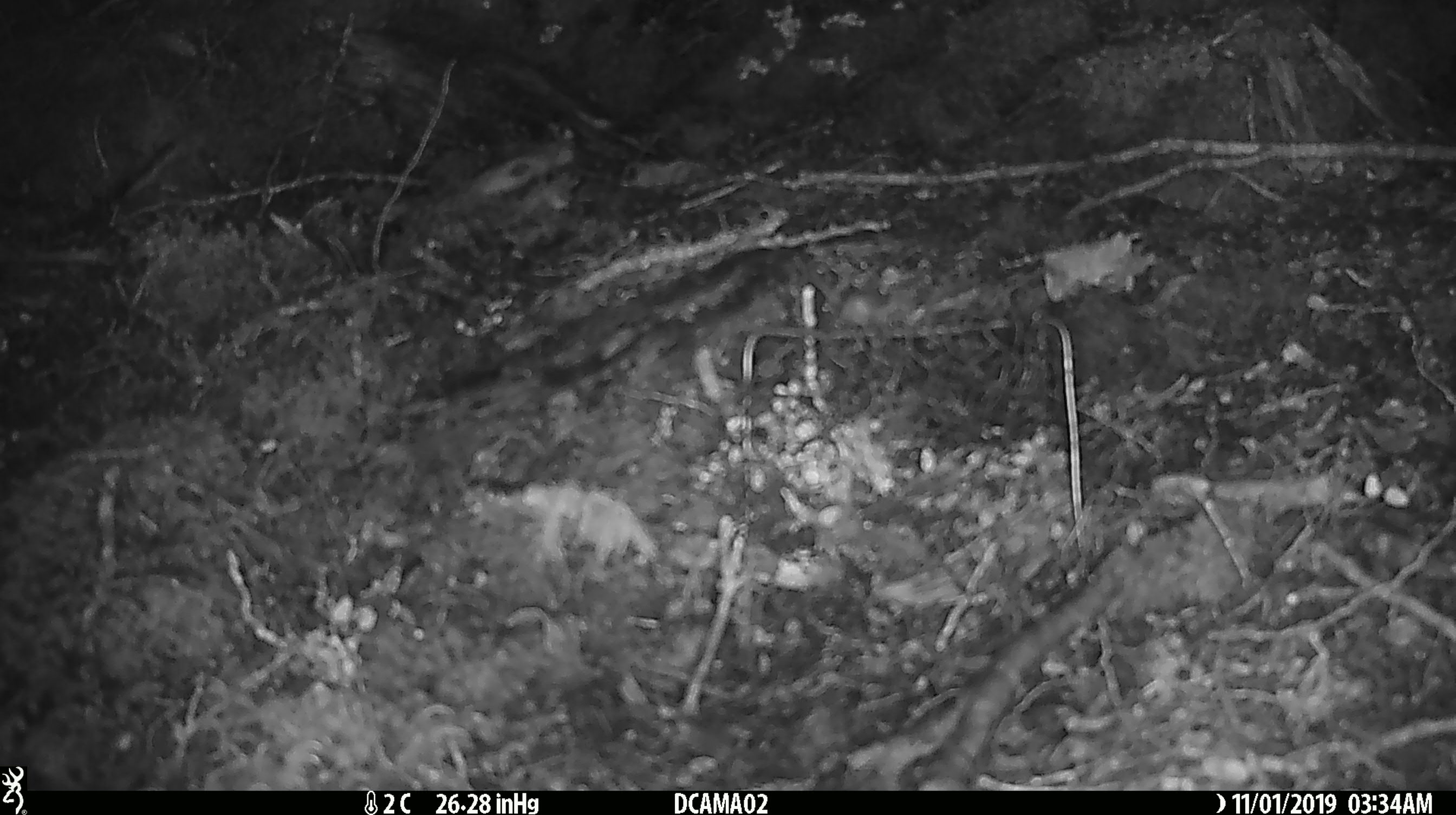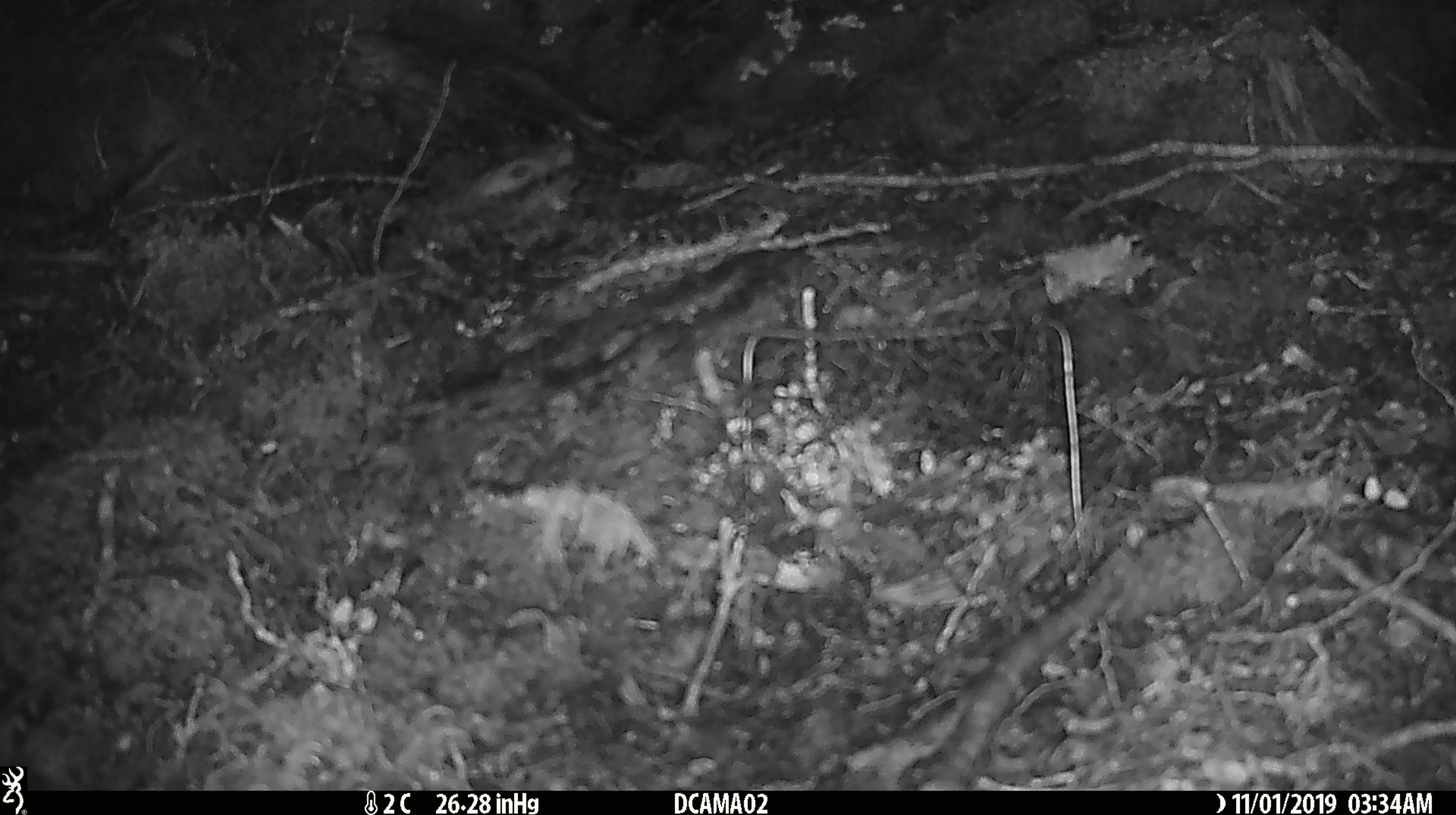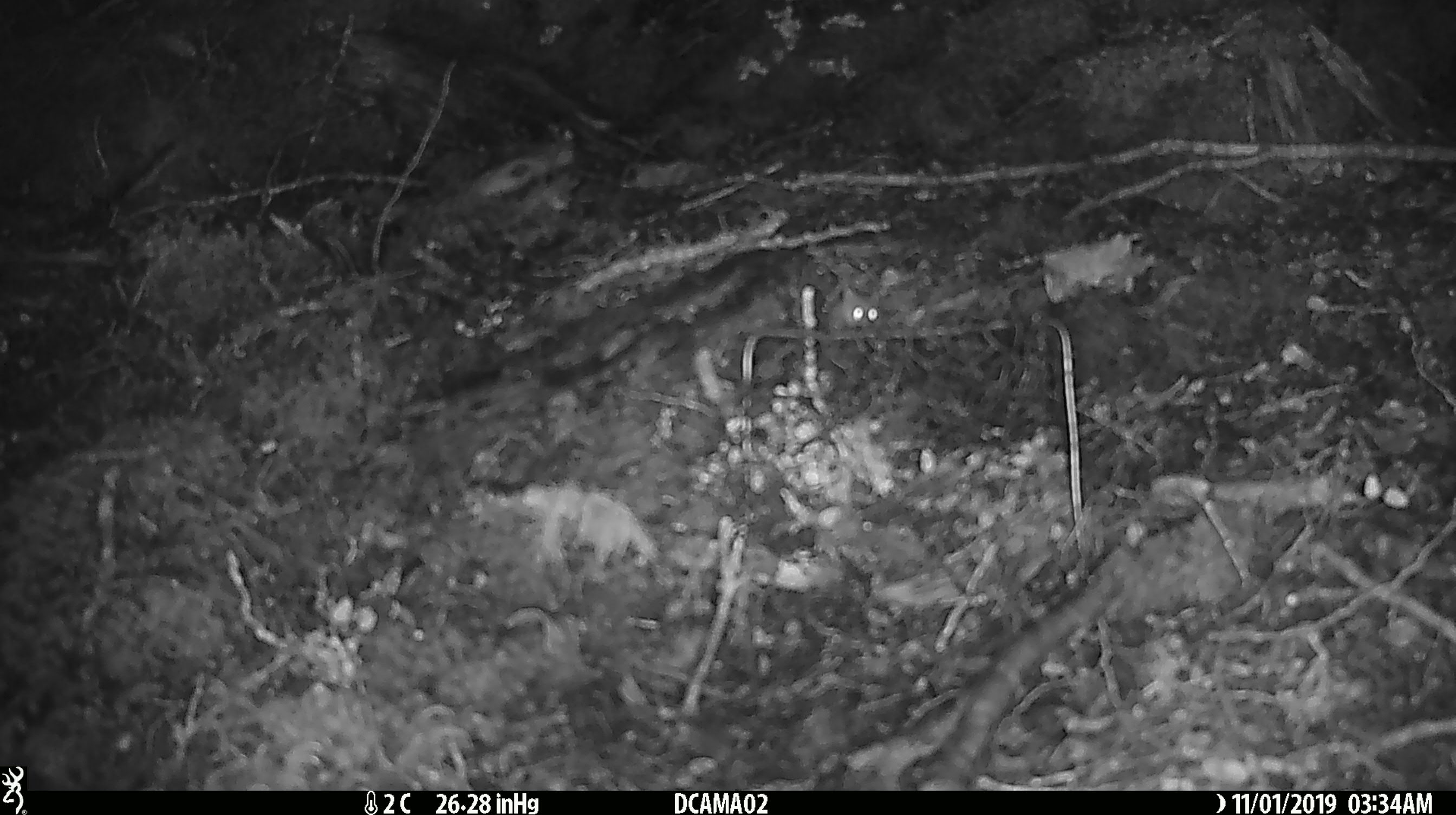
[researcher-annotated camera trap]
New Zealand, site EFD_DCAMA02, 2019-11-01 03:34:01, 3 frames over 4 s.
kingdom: Animalia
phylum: Chordata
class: Mammalia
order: Rodentia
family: Muridae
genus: Mus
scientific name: Mus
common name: mouse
Mouse (Mus).